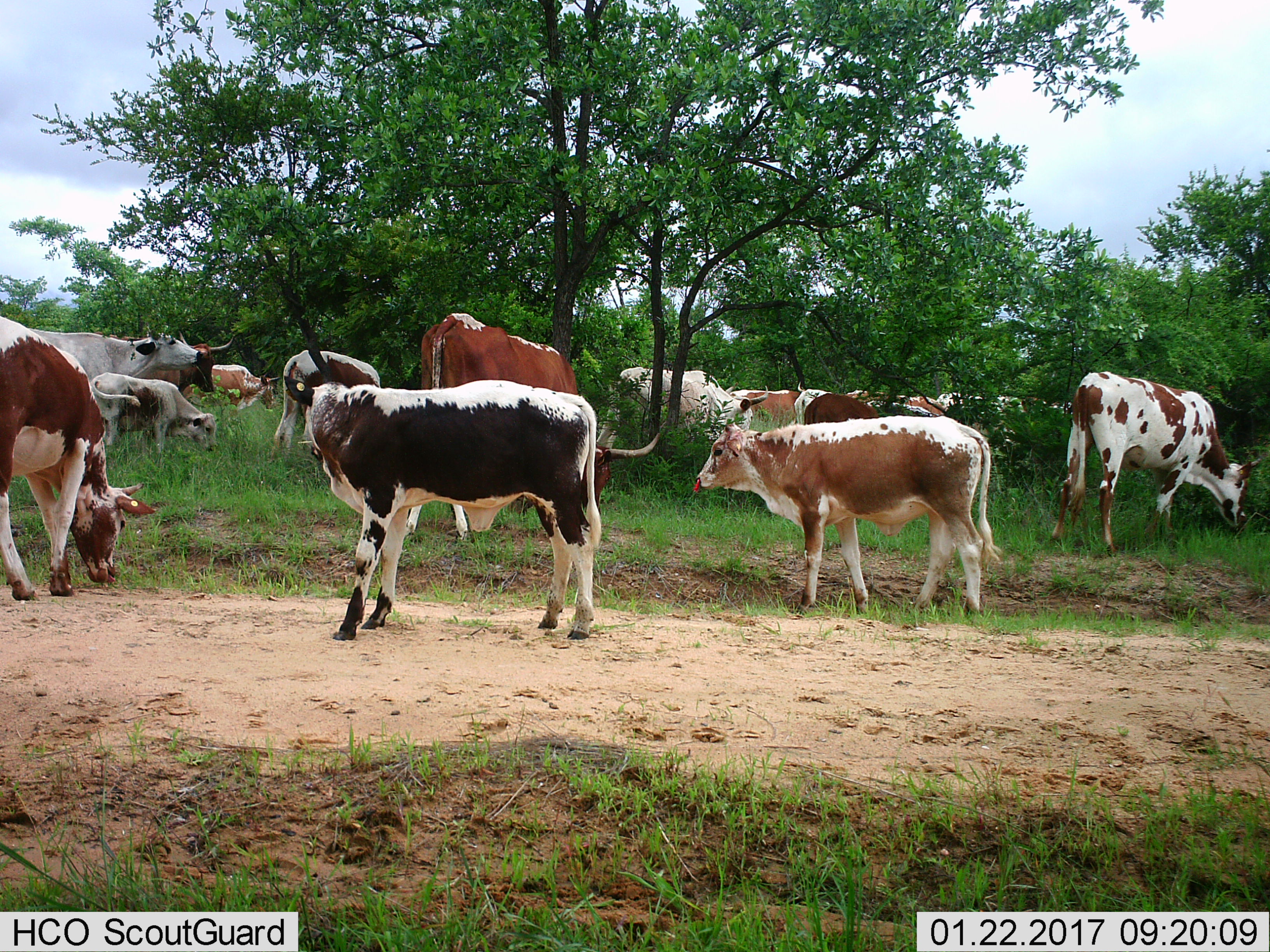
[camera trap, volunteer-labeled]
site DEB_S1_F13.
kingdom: Animalia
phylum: Chordata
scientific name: Vertebrata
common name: domestic animal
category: domesticanimal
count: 11-50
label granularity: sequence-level